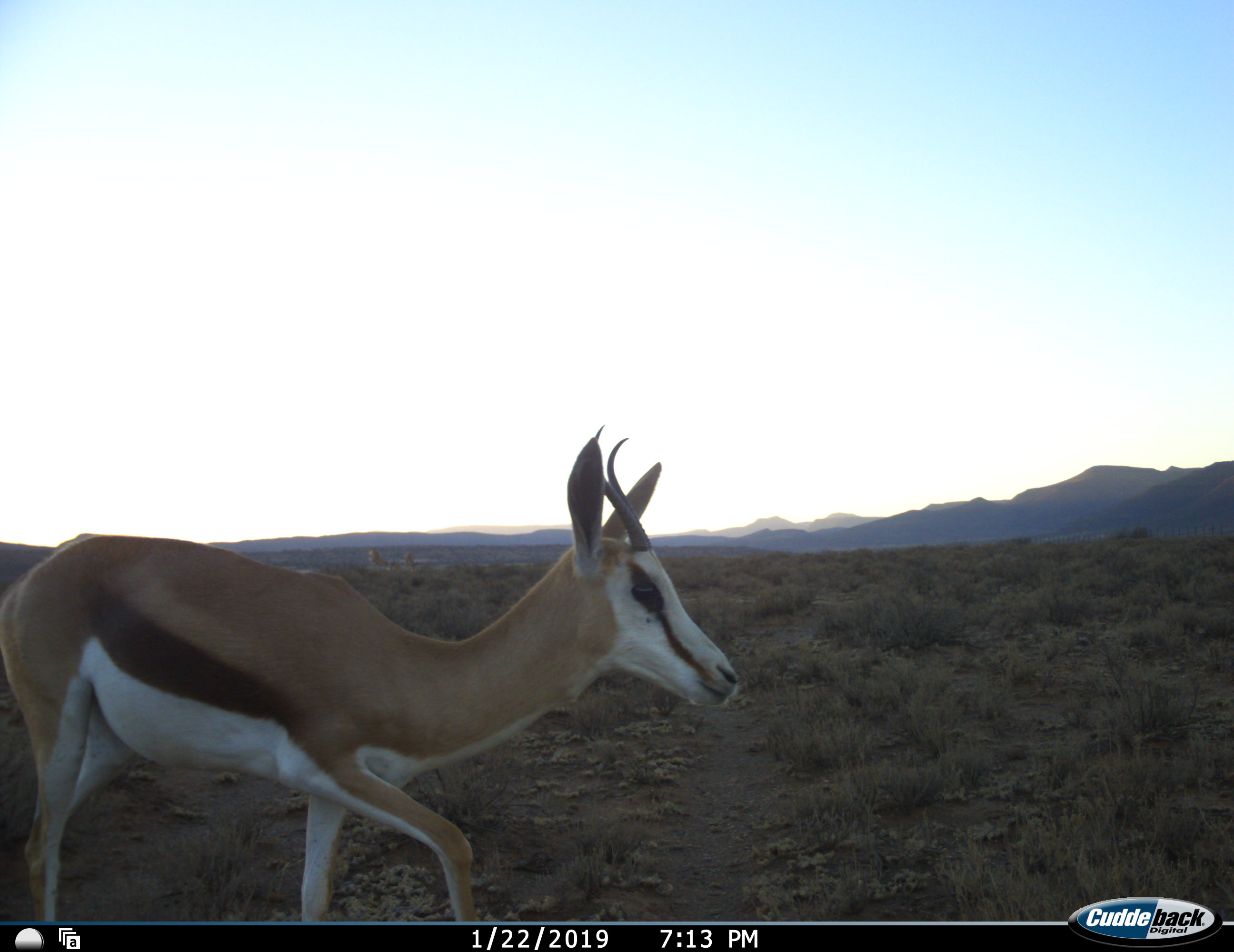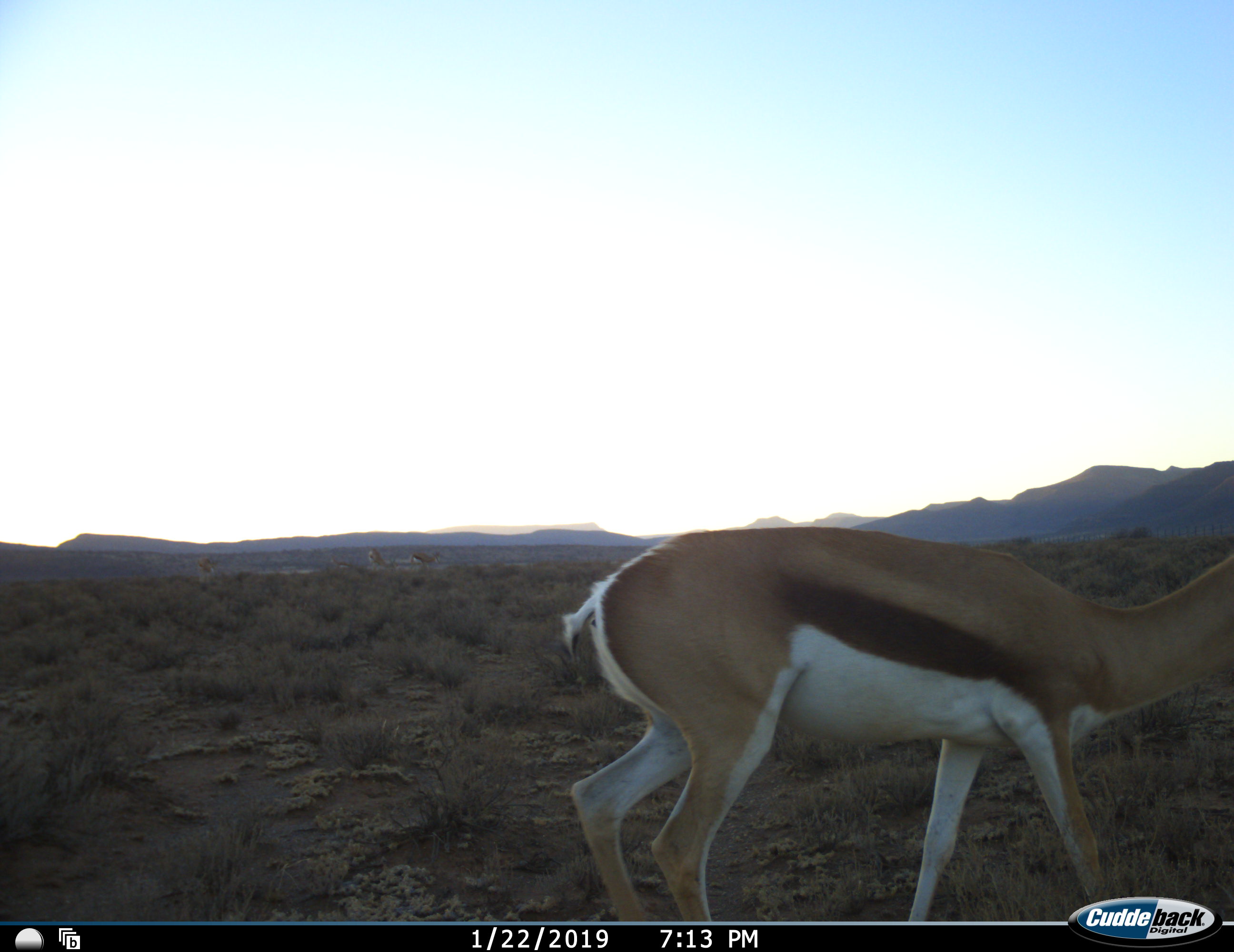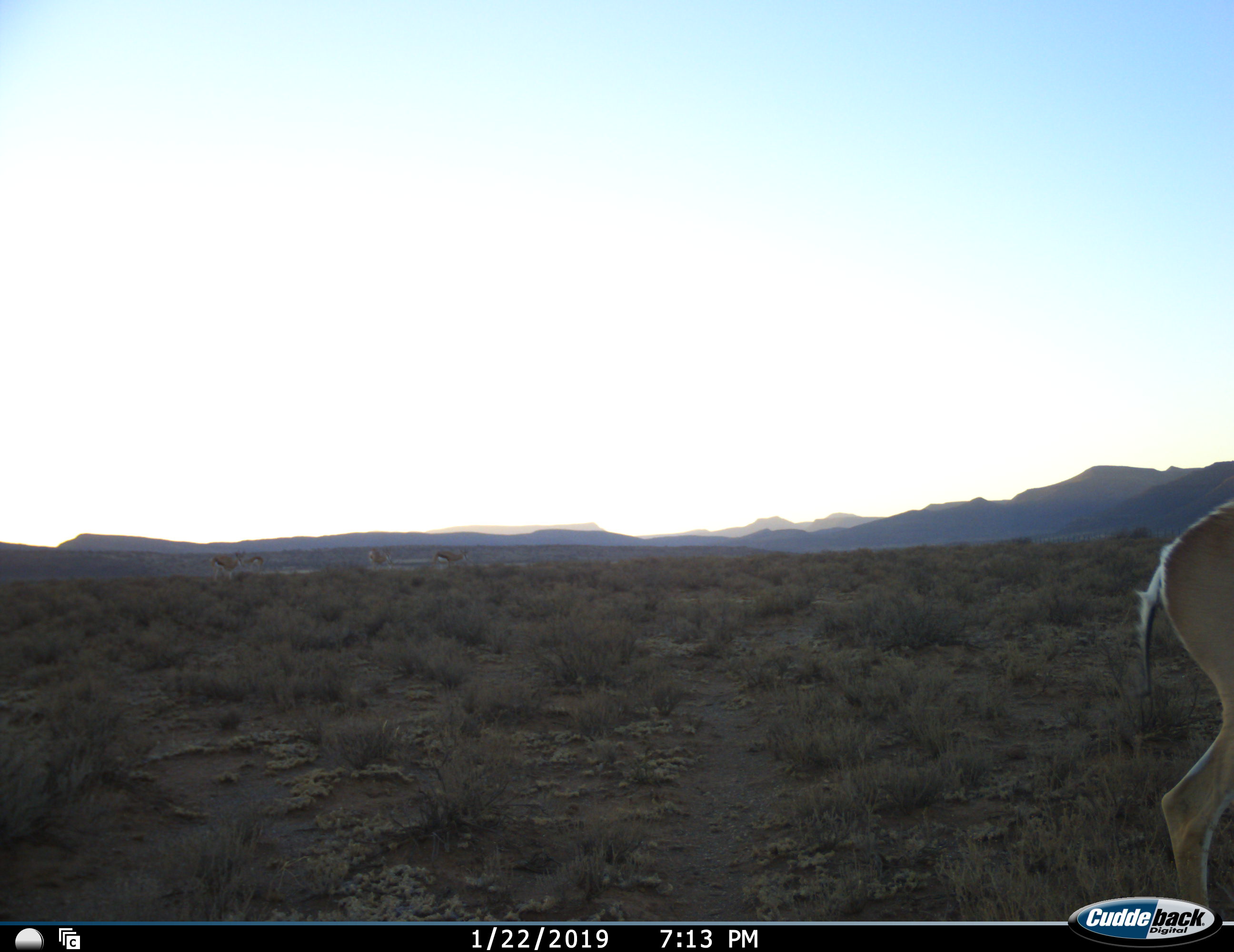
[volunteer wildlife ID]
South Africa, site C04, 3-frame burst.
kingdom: Animalia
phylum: Chordata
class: Mammalia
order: Artiodactyla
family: Bovidae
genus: Antidorcas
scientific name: Antidorcas marsupialis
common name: springbok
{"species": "springbok (Antidorcas marsupialis)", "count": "1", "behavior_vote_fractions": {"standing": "33%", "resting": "0%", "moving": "100%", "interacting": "0%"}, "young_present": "0%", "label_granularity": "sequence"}